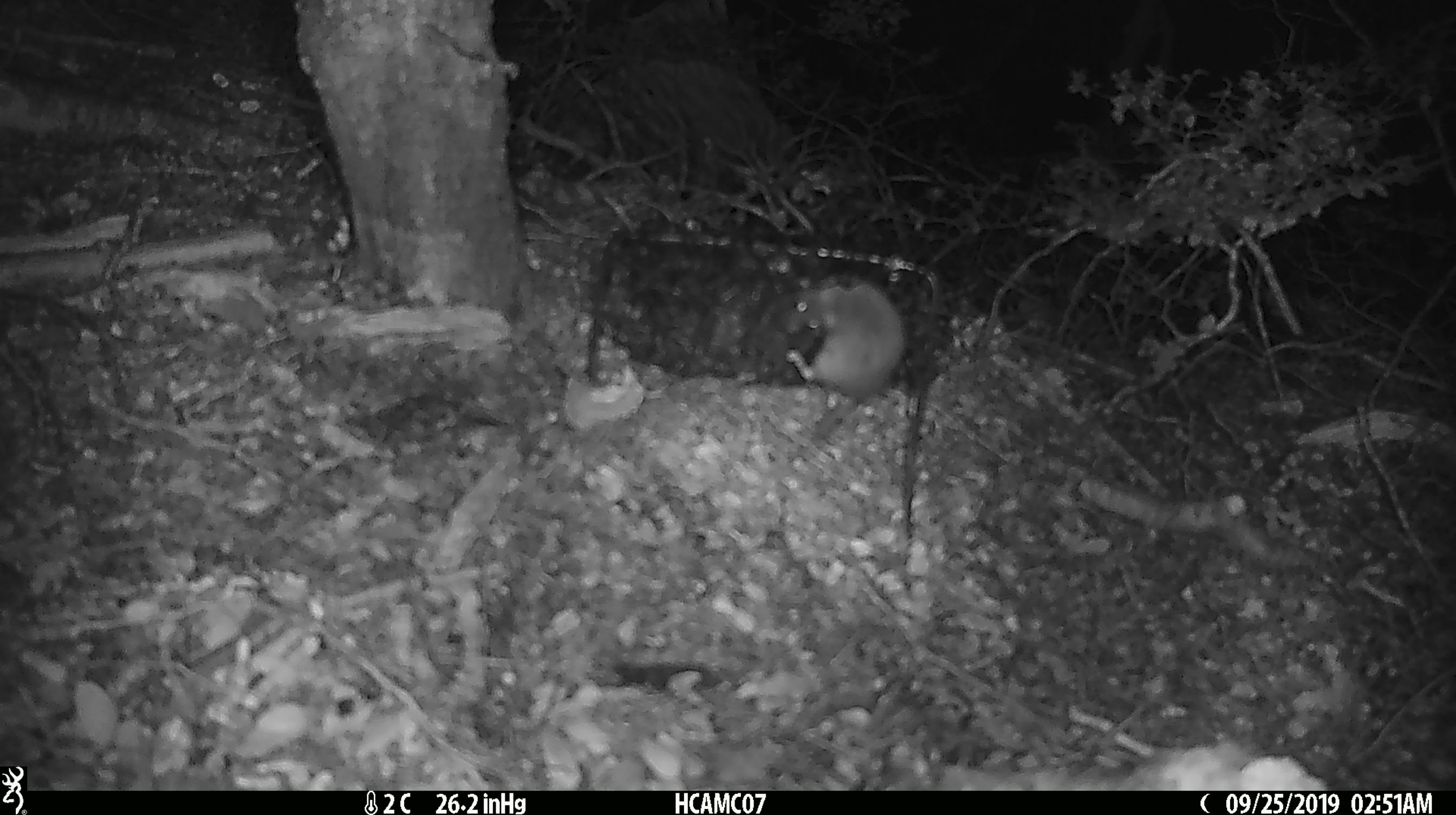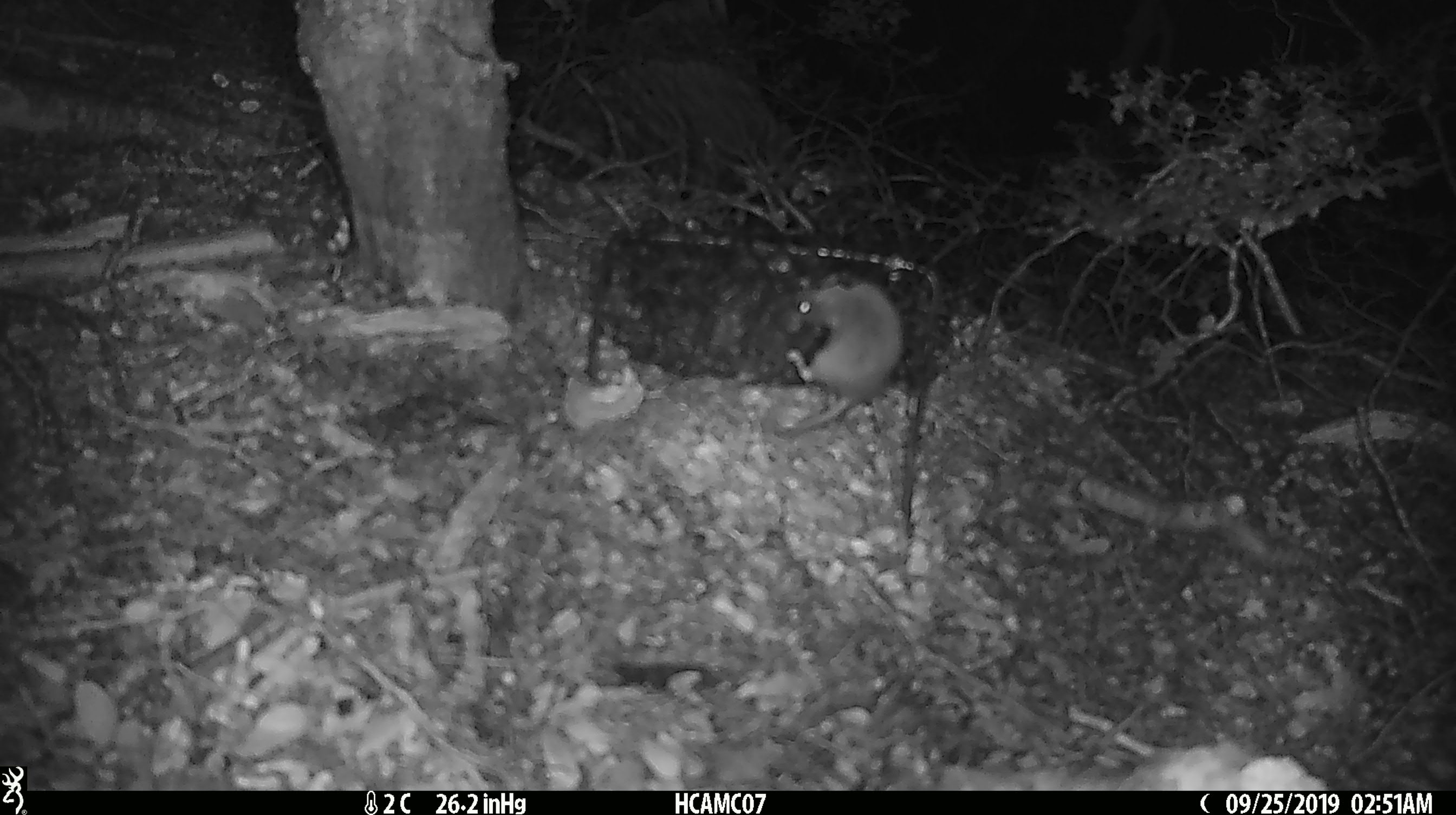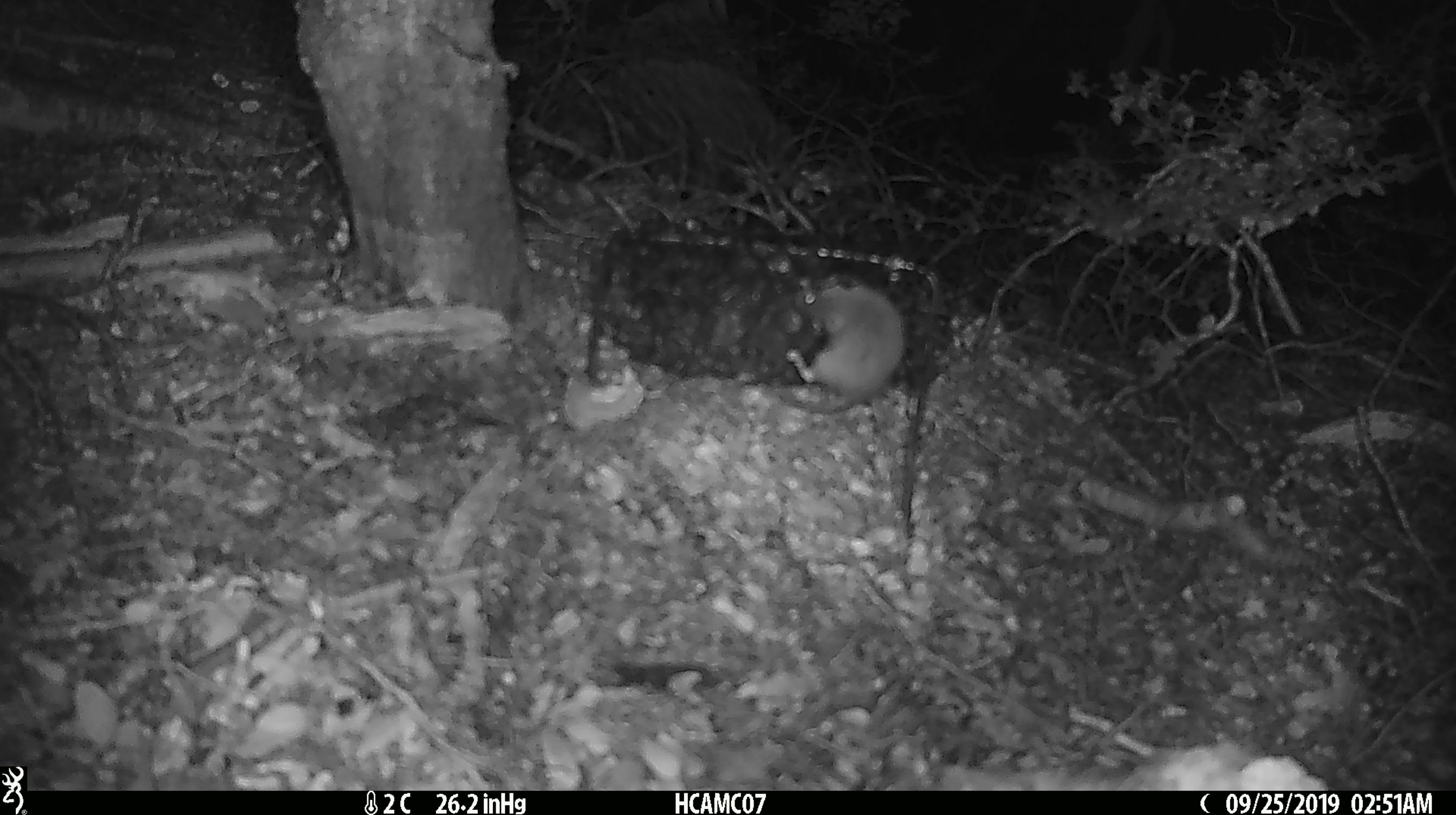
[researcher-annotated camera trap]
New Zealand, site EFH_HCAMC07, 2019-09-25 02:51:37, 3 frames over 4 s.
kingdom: Animalia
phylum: Chordata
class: Mammalia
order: Rodentia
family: Muridae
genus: Mus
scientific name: Mus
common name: mouse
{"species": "mouse (Mus)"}